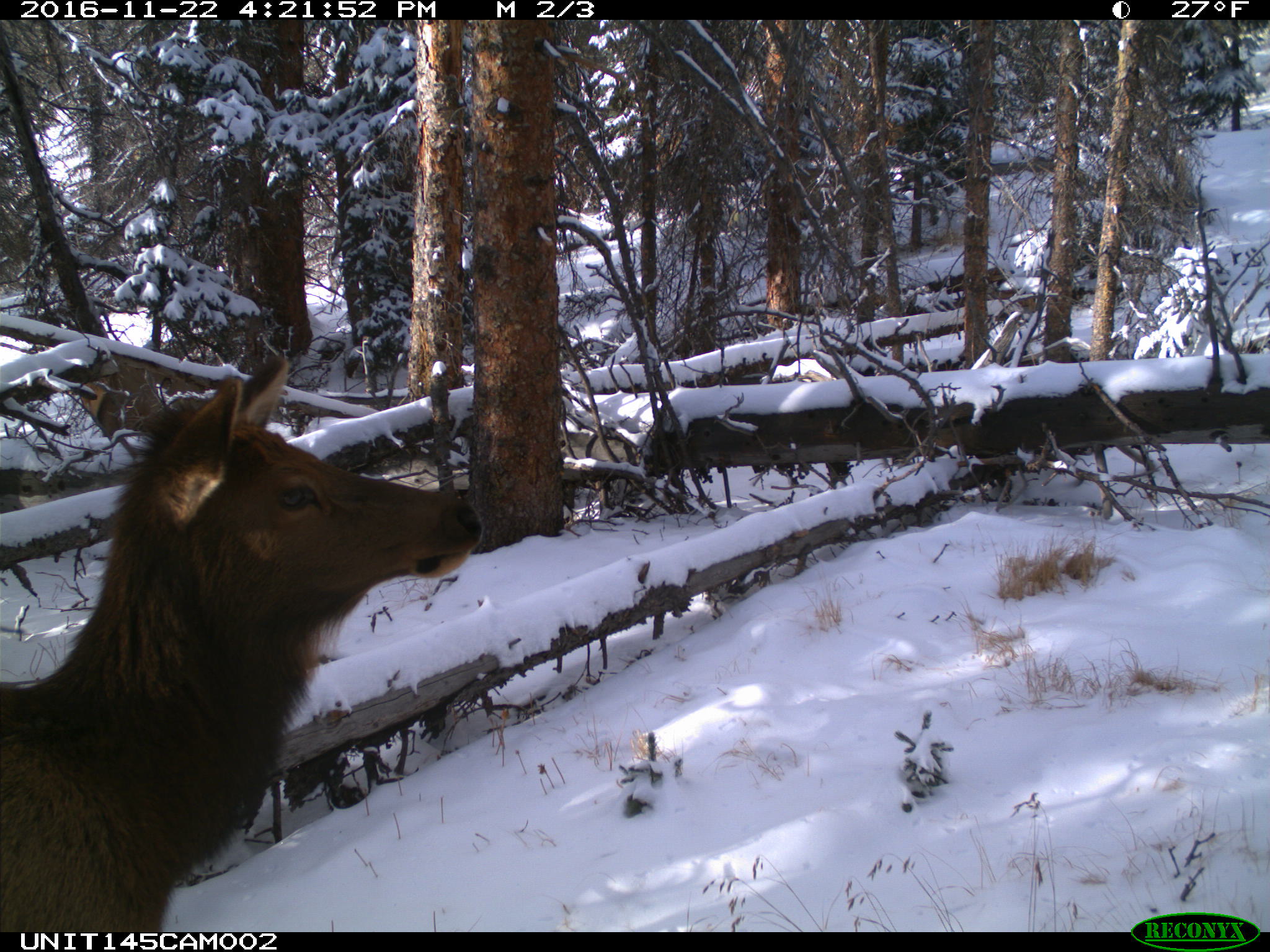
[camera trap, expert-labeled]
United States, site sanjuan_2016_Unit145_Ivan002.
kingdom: Animalia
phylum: Chordata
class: Mammalia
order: Artiodactyla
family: Cervidae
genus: Cervus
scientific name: Cervus elaphus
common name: red deer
Cervus elaphus (red deer).